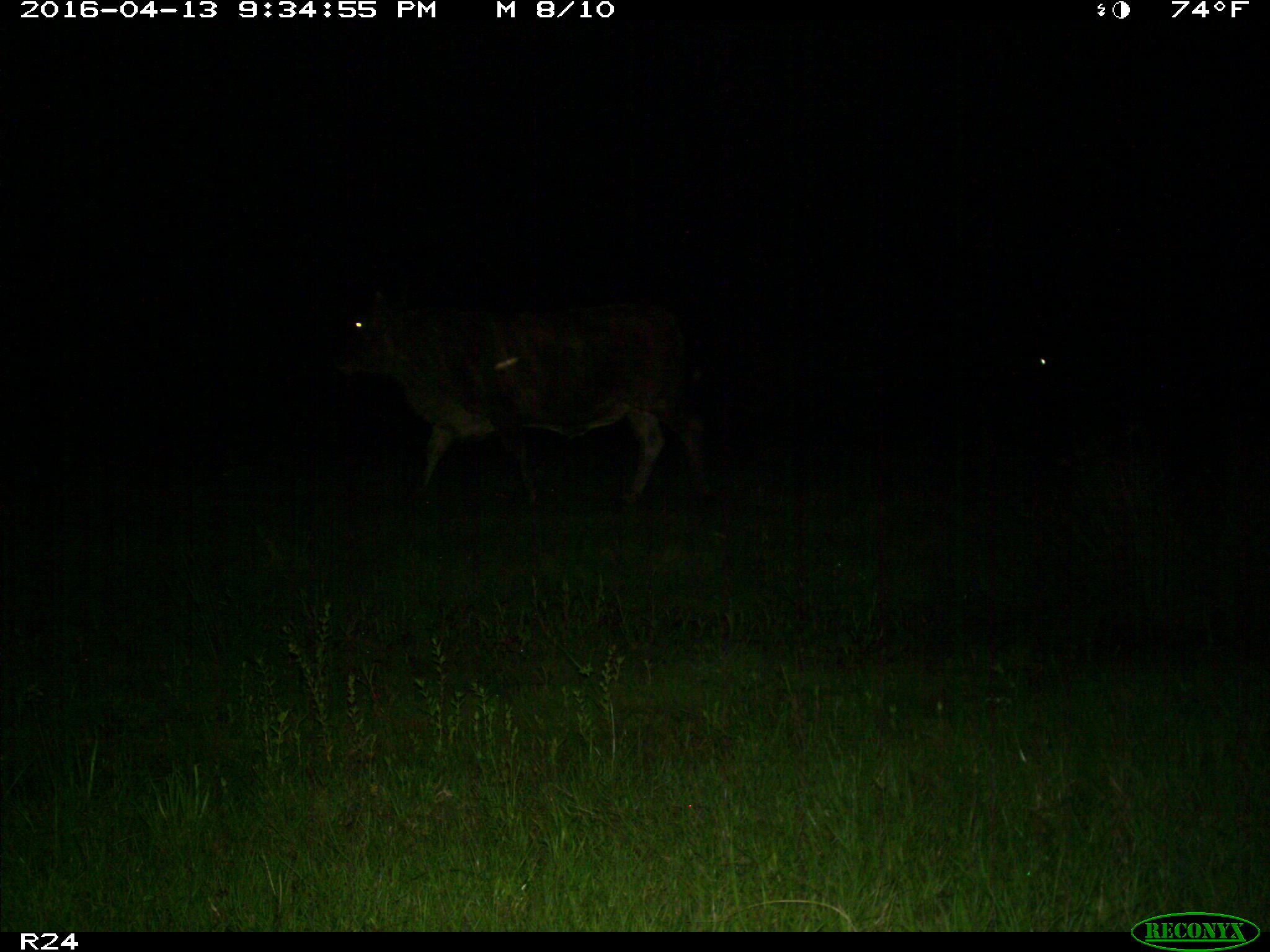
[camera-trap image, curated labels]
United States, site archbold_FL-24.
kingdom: Animalia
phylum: Chordata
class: Mammalia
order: Artiodactyla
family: Bovidae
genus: Bos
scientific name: Bos taurus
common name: domestic cow